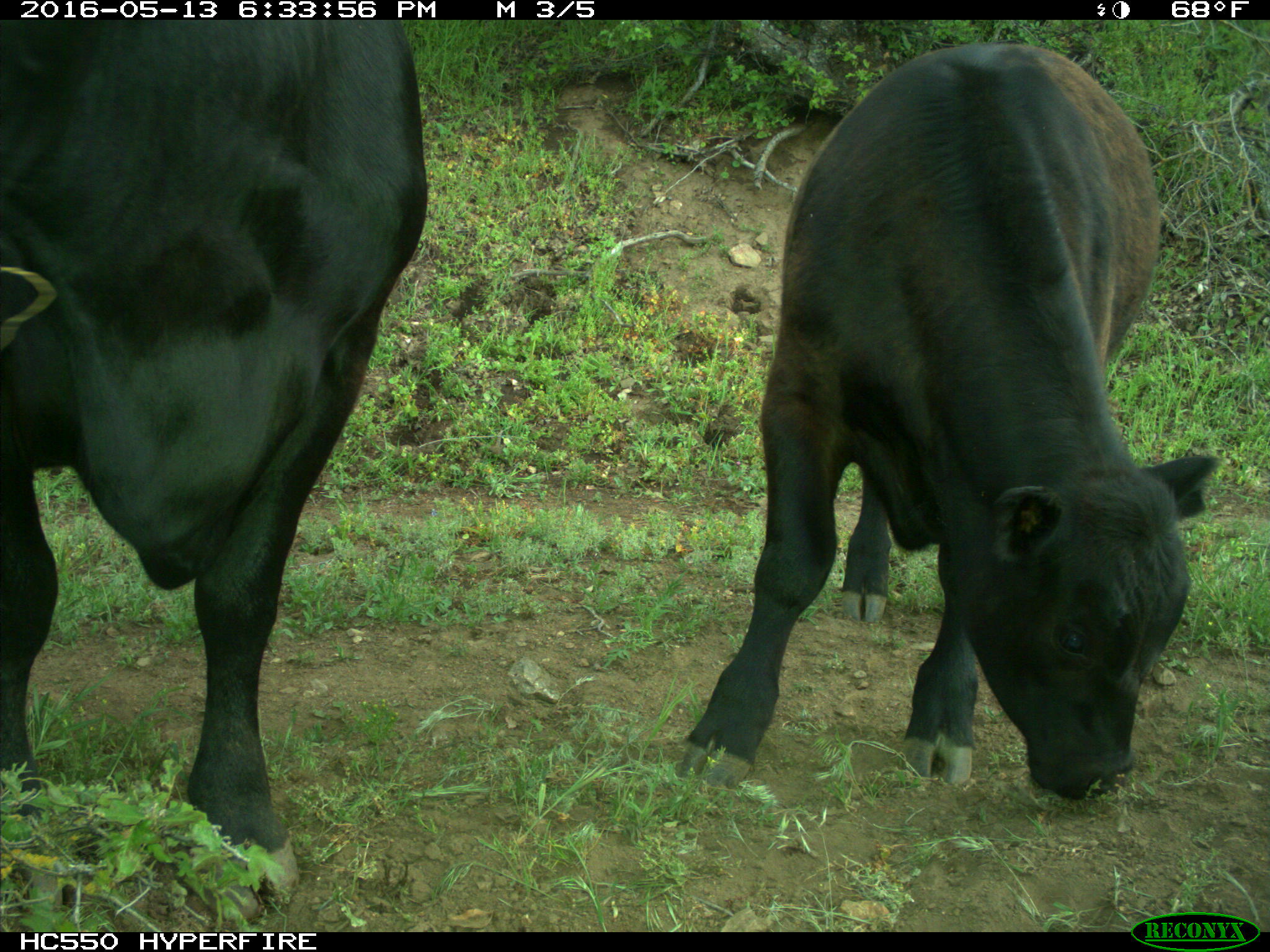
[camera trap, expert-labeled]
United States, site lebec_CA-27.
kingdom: Animalia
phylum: Chordata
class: Mammalia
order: Artiodactyla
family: Bovidae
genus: Bos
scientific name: Bos taurus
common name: domestic cow